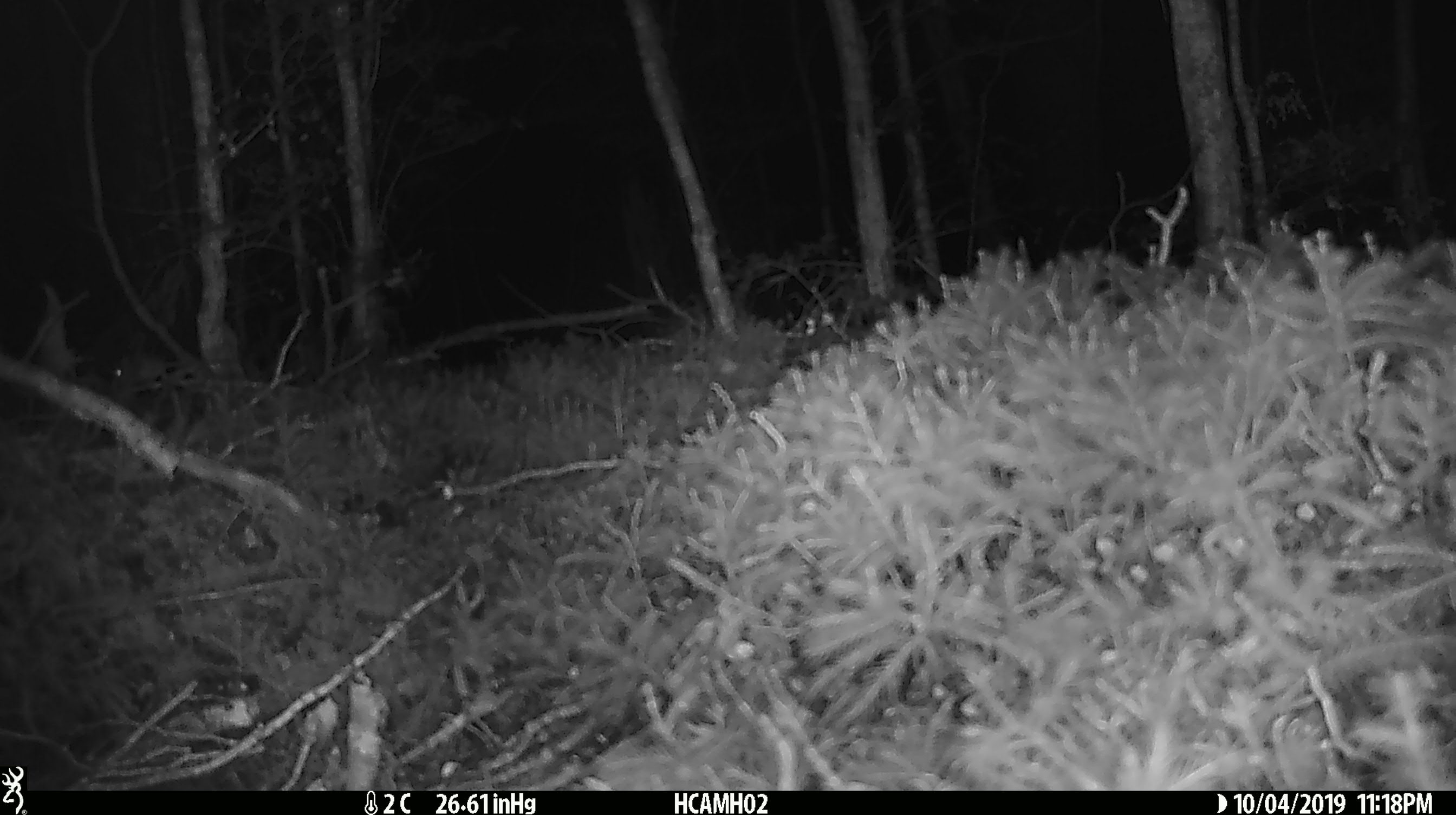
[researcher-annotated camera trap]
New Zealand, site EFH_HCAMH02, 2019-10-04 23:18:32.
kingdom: Animalia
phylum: Chordata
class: Mammalia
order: Rodentia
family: Muridae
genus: Mus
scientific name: Mus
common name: mouse